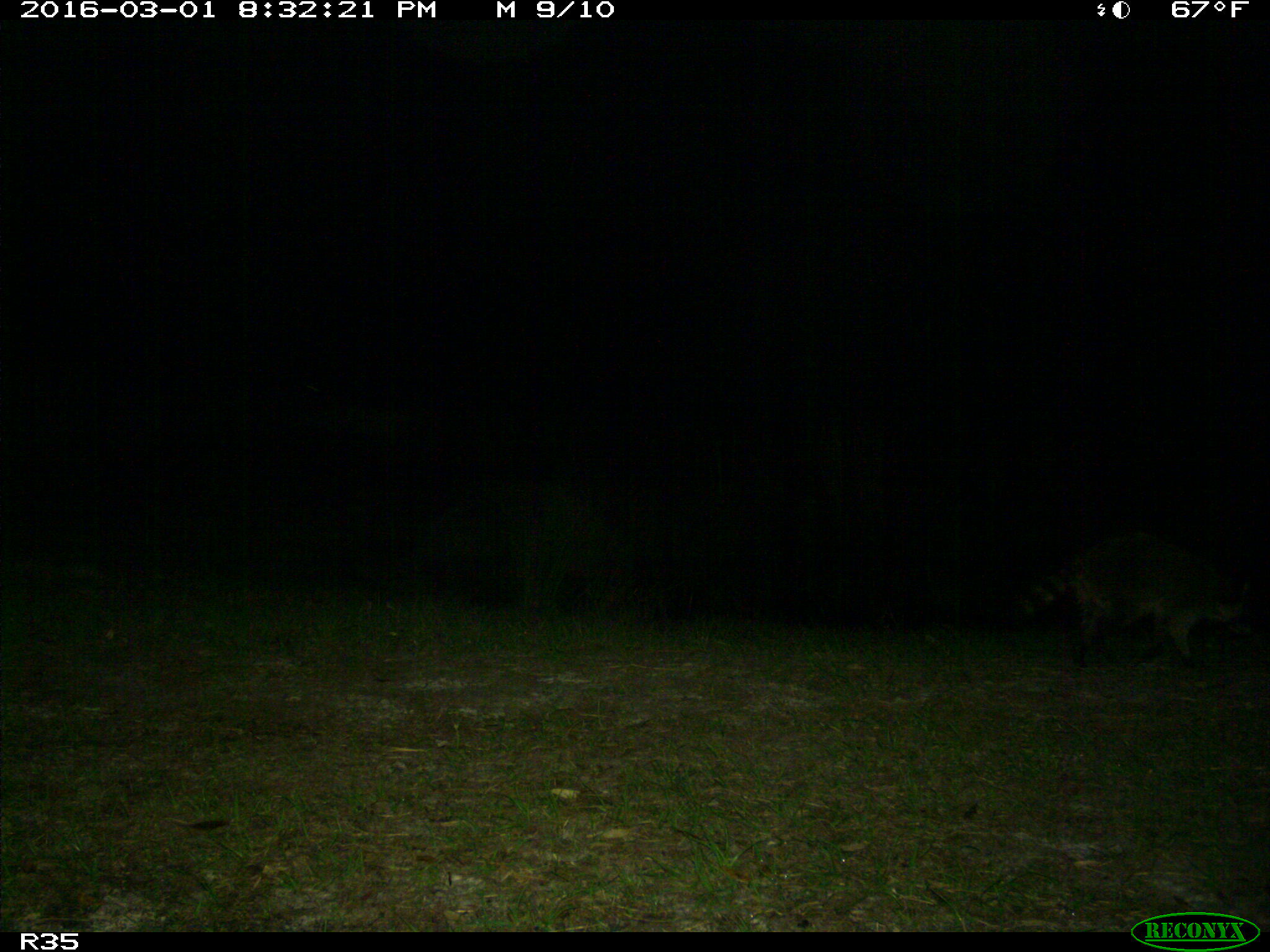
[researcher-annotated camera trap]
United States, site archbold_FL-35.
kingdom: Animalia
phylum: Chordata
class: Mammalia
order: Carnivora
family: Procyonidae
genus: Procyon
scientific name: Procyon lotor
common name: common raccoon